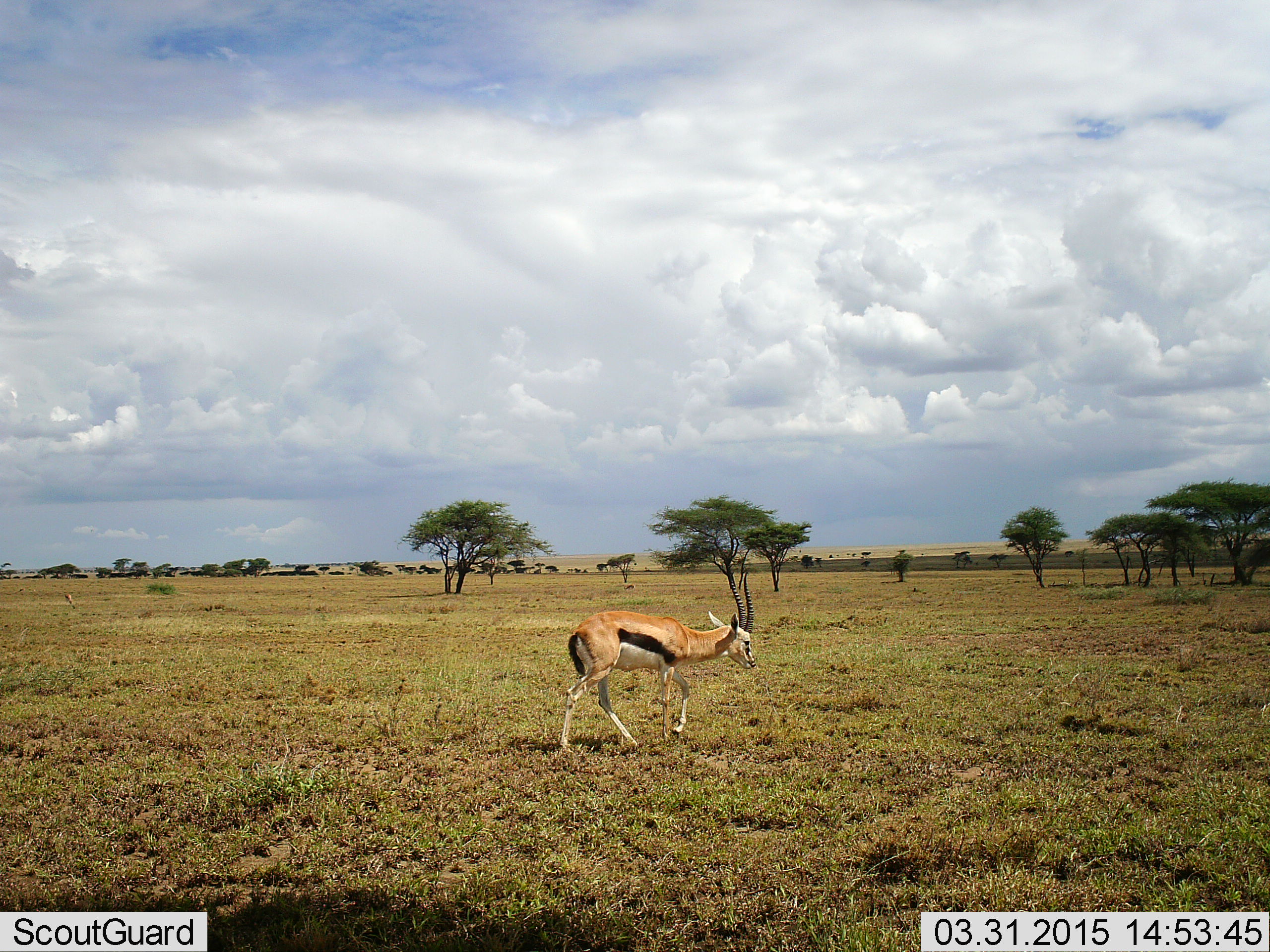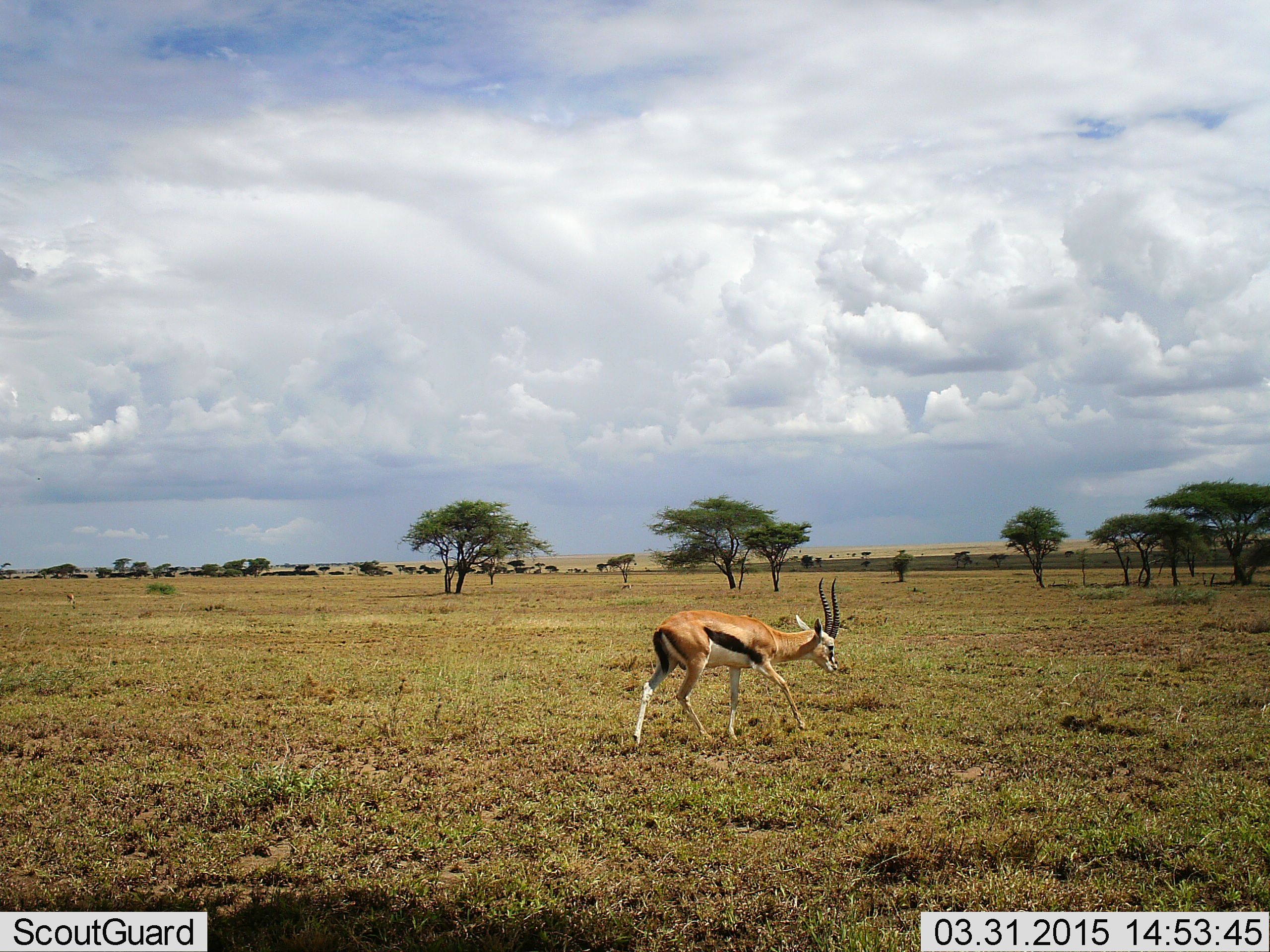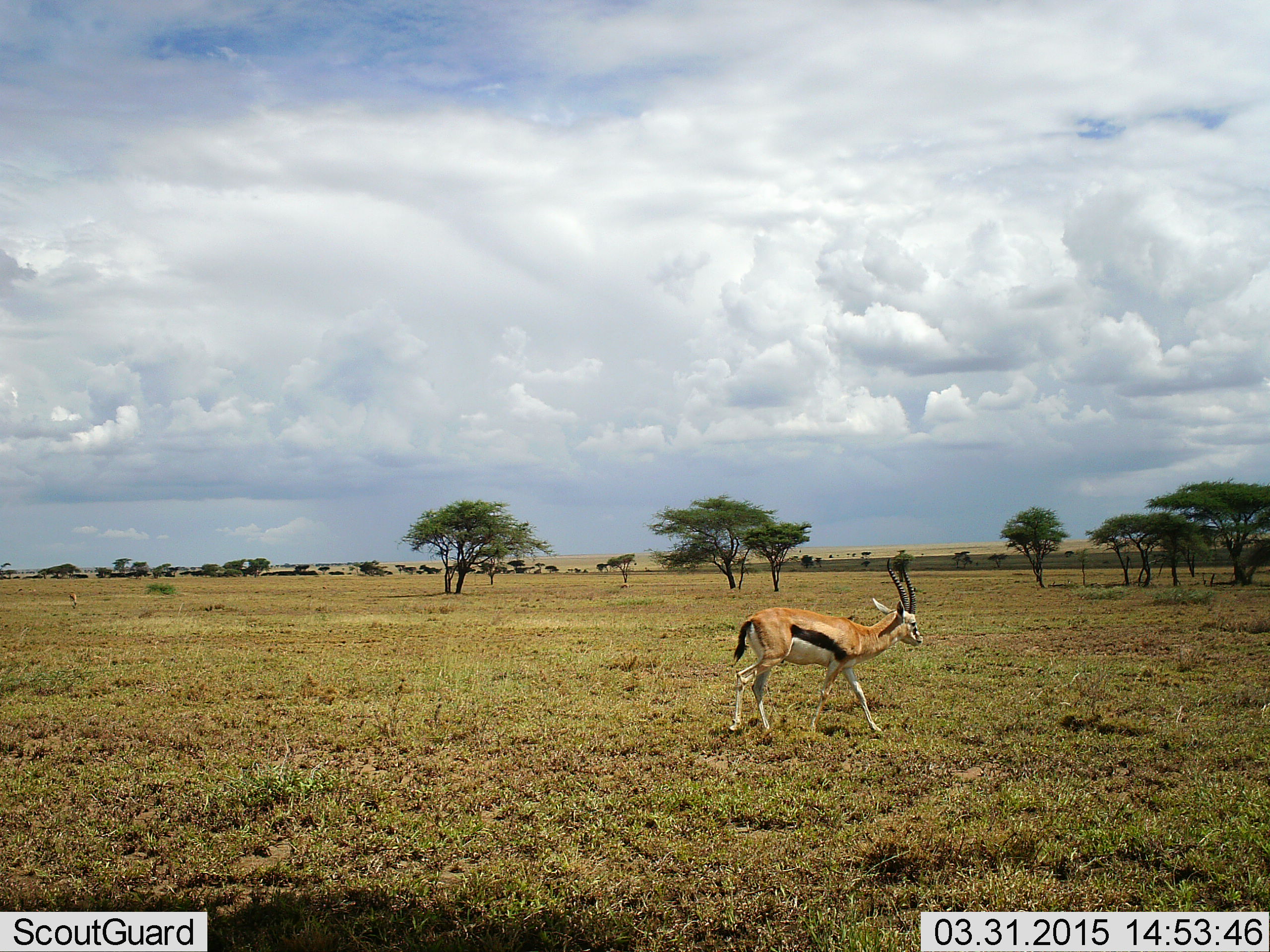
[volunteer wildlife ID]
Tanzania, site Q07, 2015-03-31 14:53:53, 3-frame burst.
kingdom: Animalia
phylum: Chordata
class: Mammalia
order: Artiodactyla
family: Bovidae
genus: Eudorcas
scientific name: Eudorcas thomsonii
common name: thomson's gazelle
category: gazellethomsons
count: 1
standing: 0%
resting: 0%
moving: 100%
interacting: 0%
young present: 0%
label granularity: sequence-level